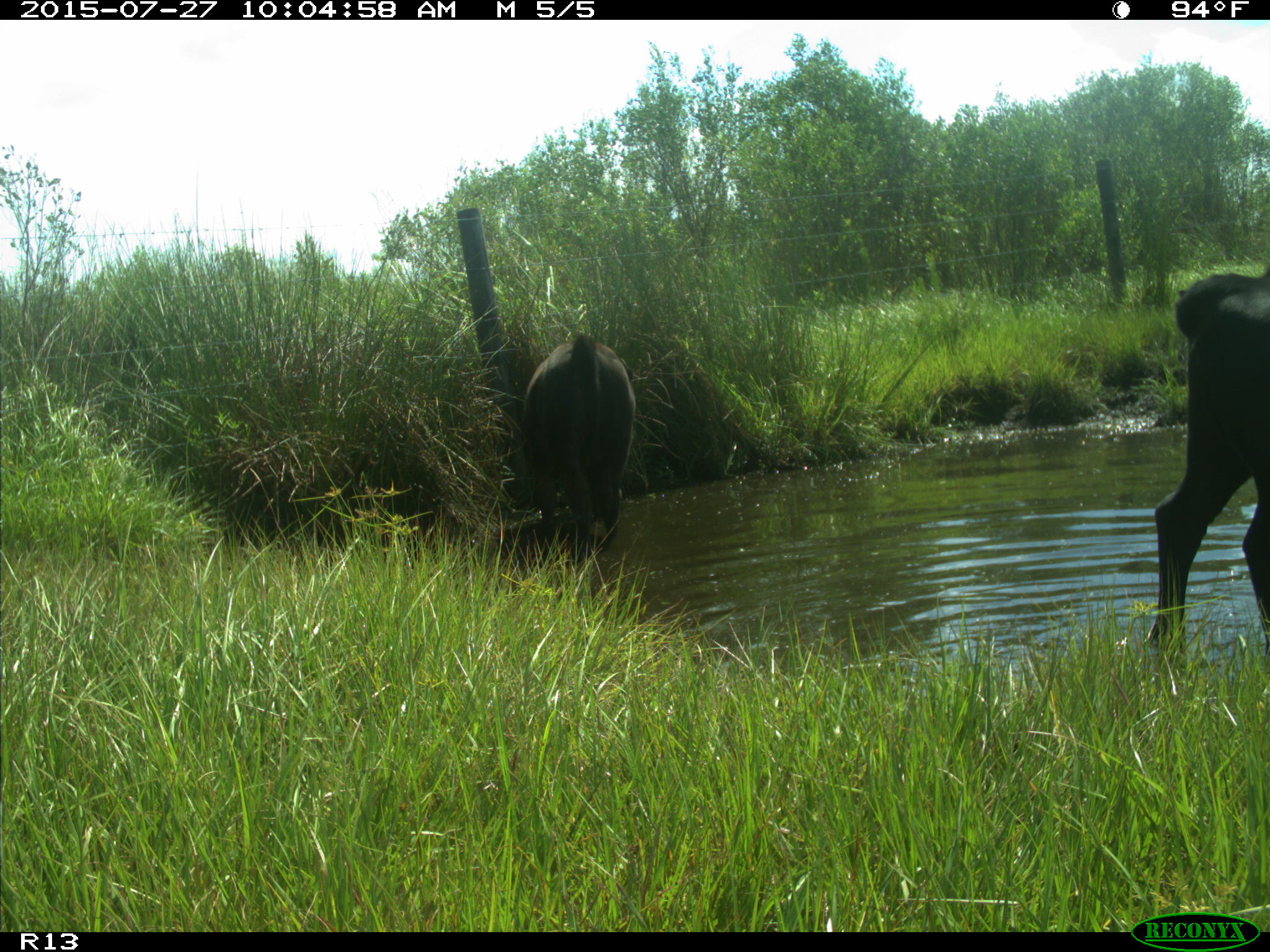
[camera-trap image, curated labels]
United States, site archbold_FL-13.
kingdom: Animalia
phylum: Chordata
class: Mammalia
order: Artiodactyla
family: Bovidae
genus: Bos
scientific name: Bos taurus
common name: domestic cow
Bos taurus (domestic cow).